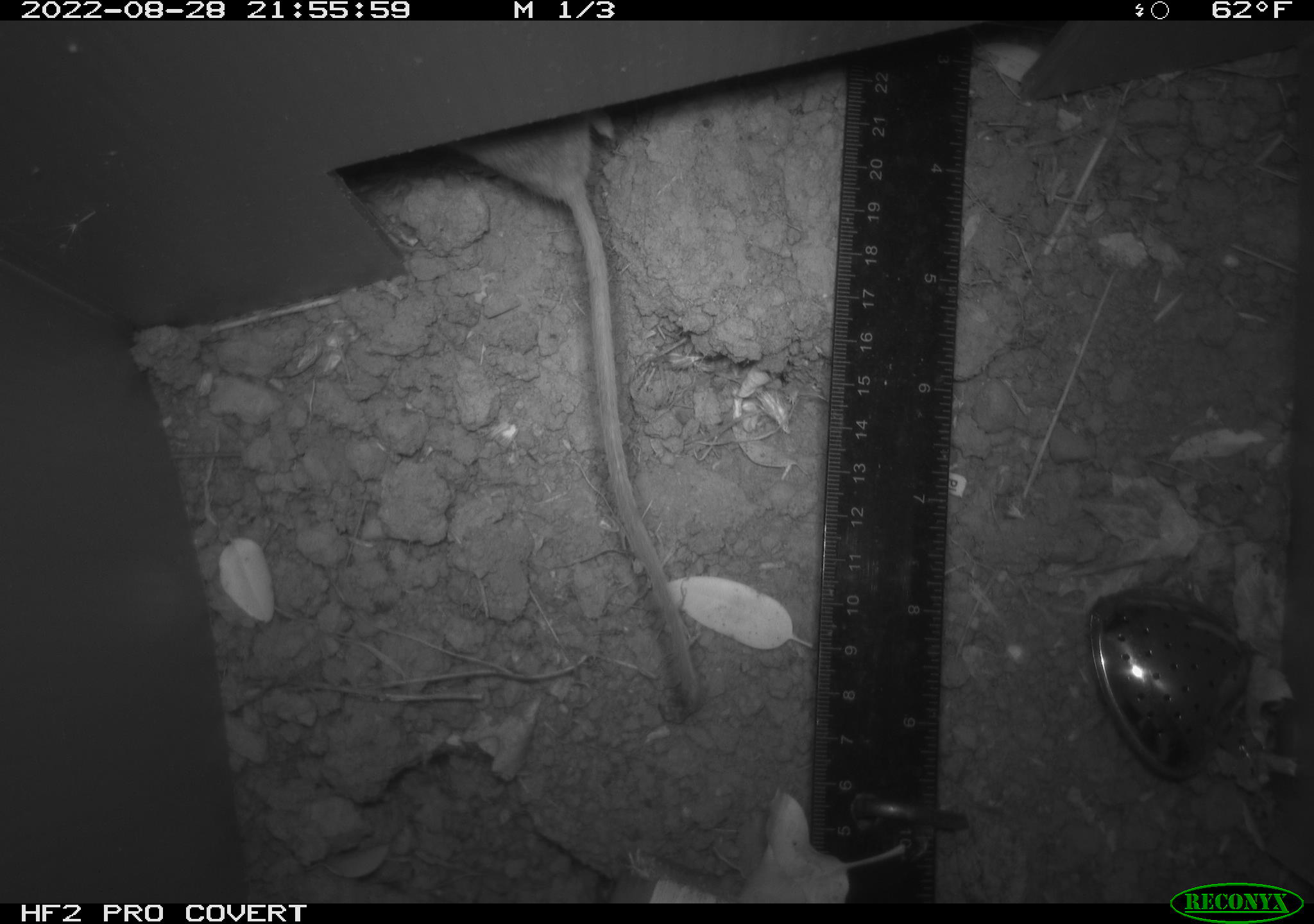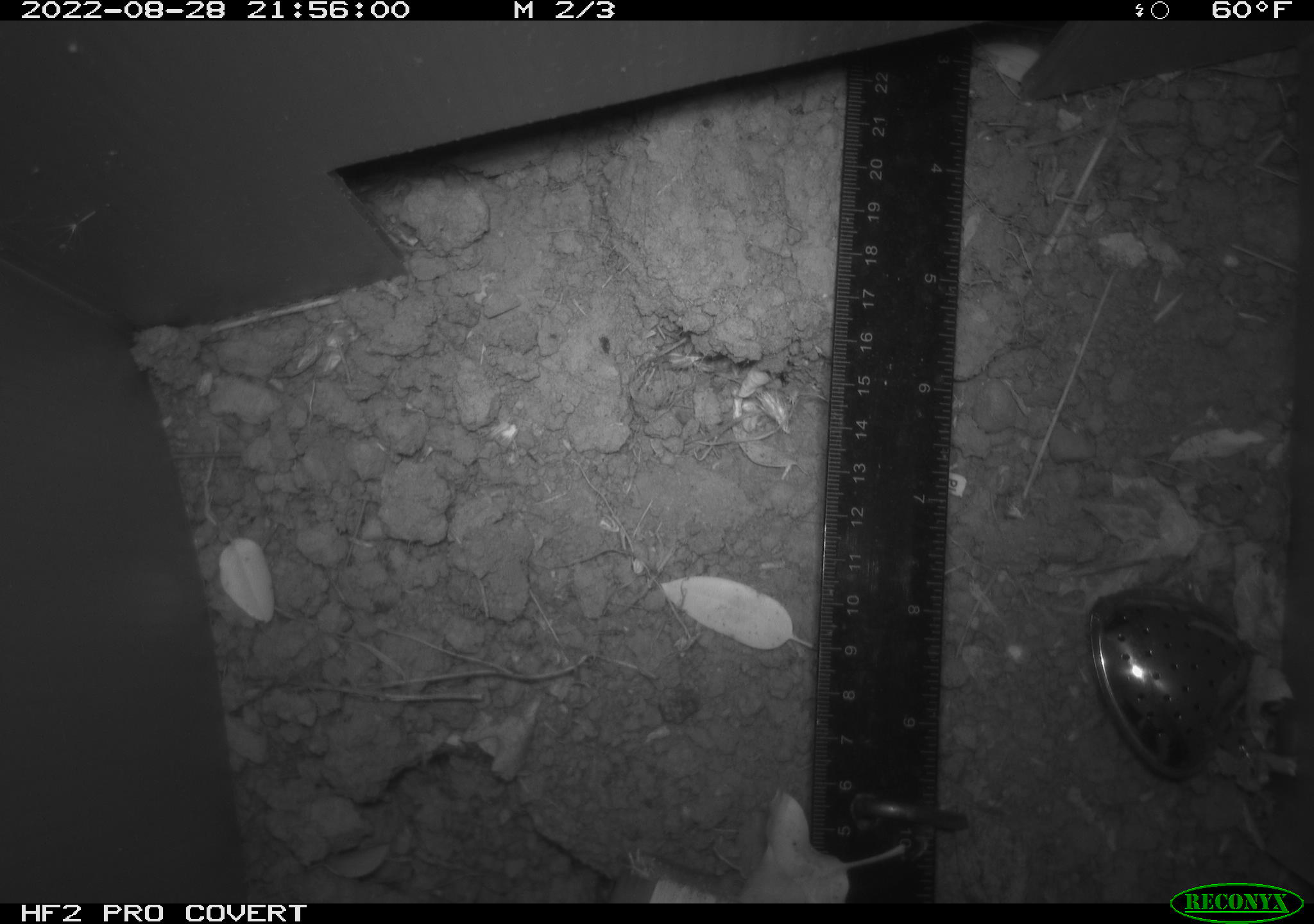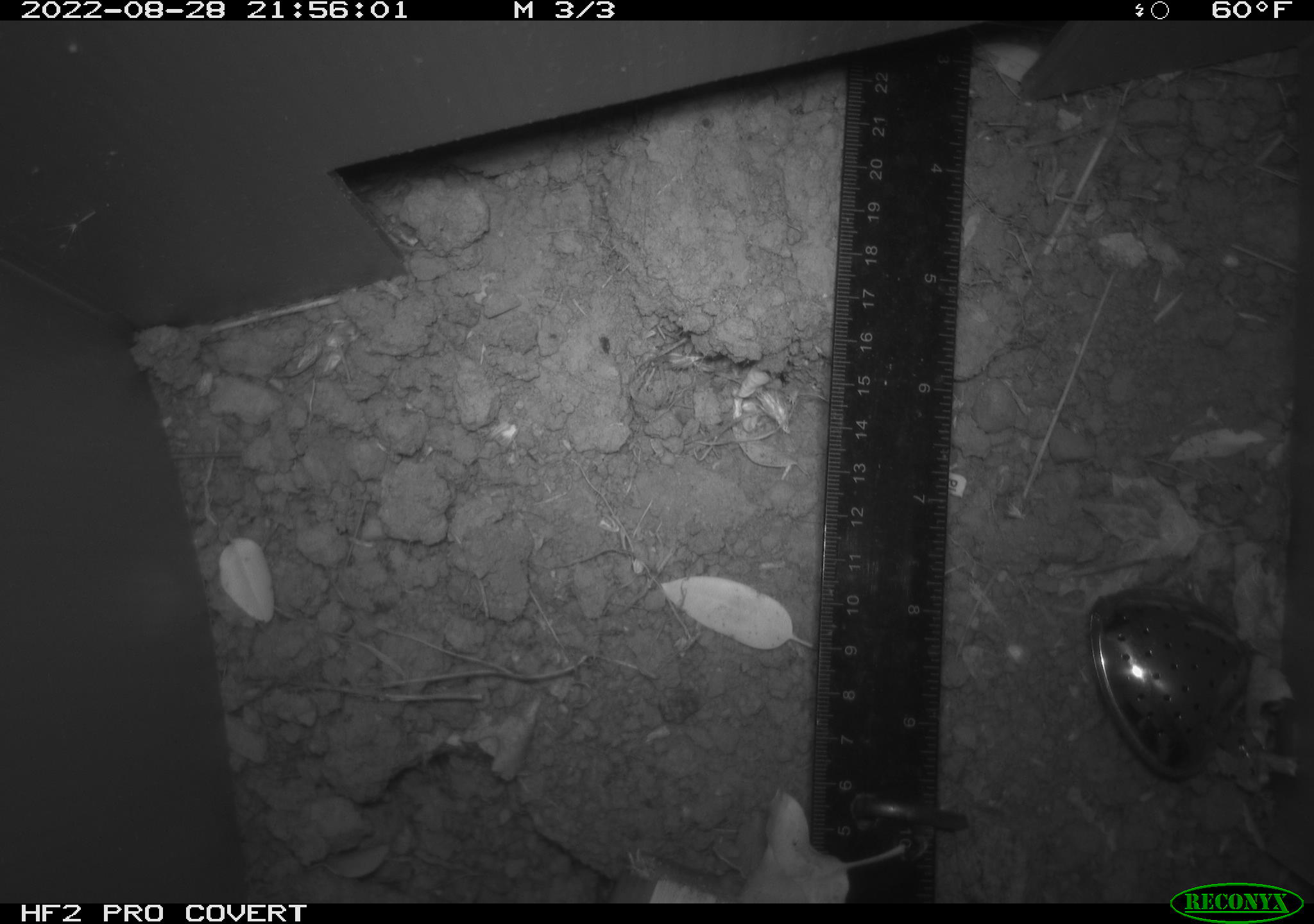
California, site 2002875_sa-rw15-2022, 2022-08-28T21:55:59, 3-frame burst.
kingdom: Animalia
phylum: Chordata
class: Mammalia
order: Rodentia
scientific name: Rodentia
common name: rodent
Rodent (Rodentia).